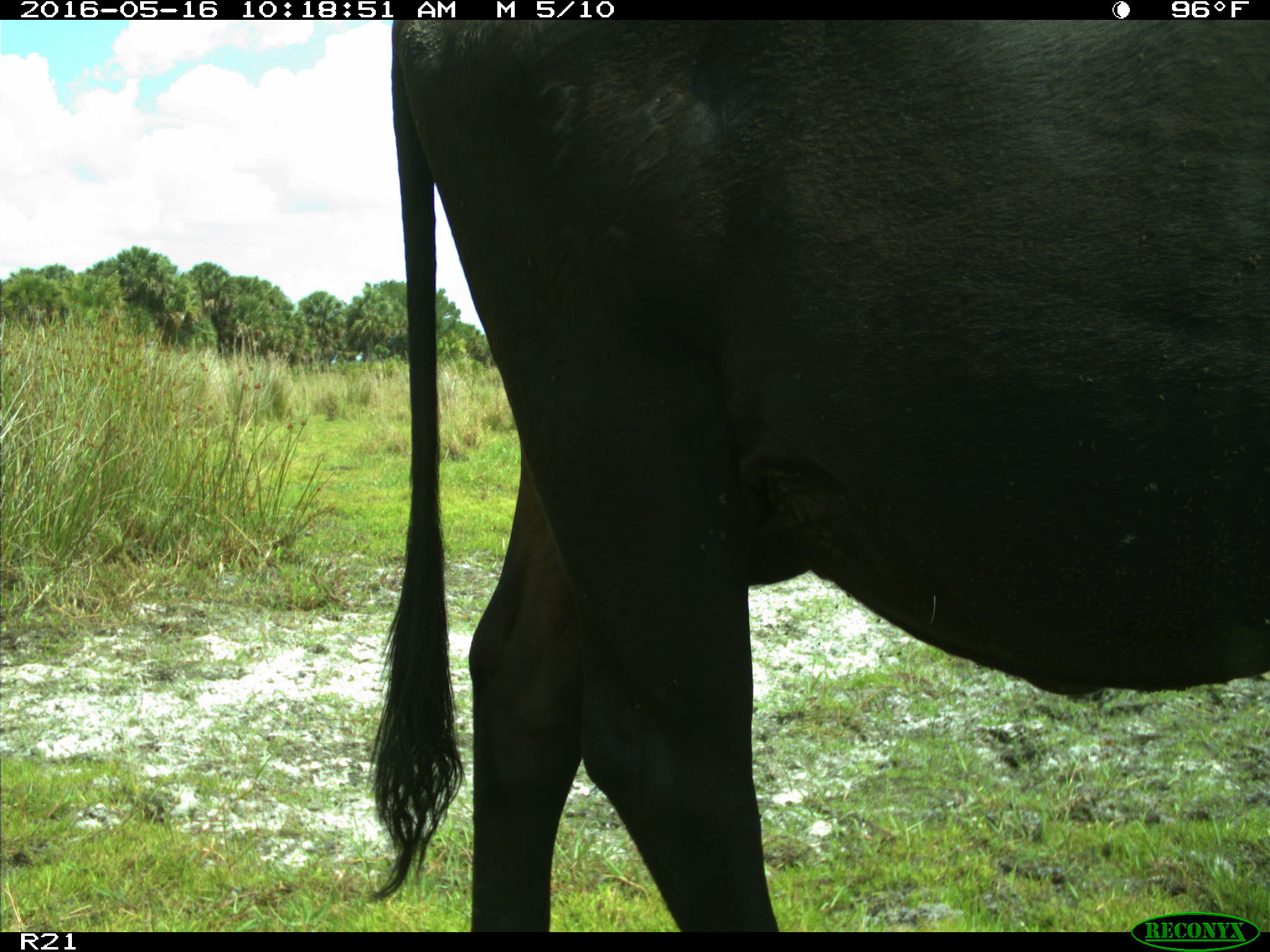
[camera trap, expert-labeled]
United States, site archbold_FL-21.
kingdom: Animalia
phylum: Chordata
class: Mammalia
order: Artiodactyla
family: Bovidae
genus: Bos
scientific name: Bos taurus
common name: domestic cow